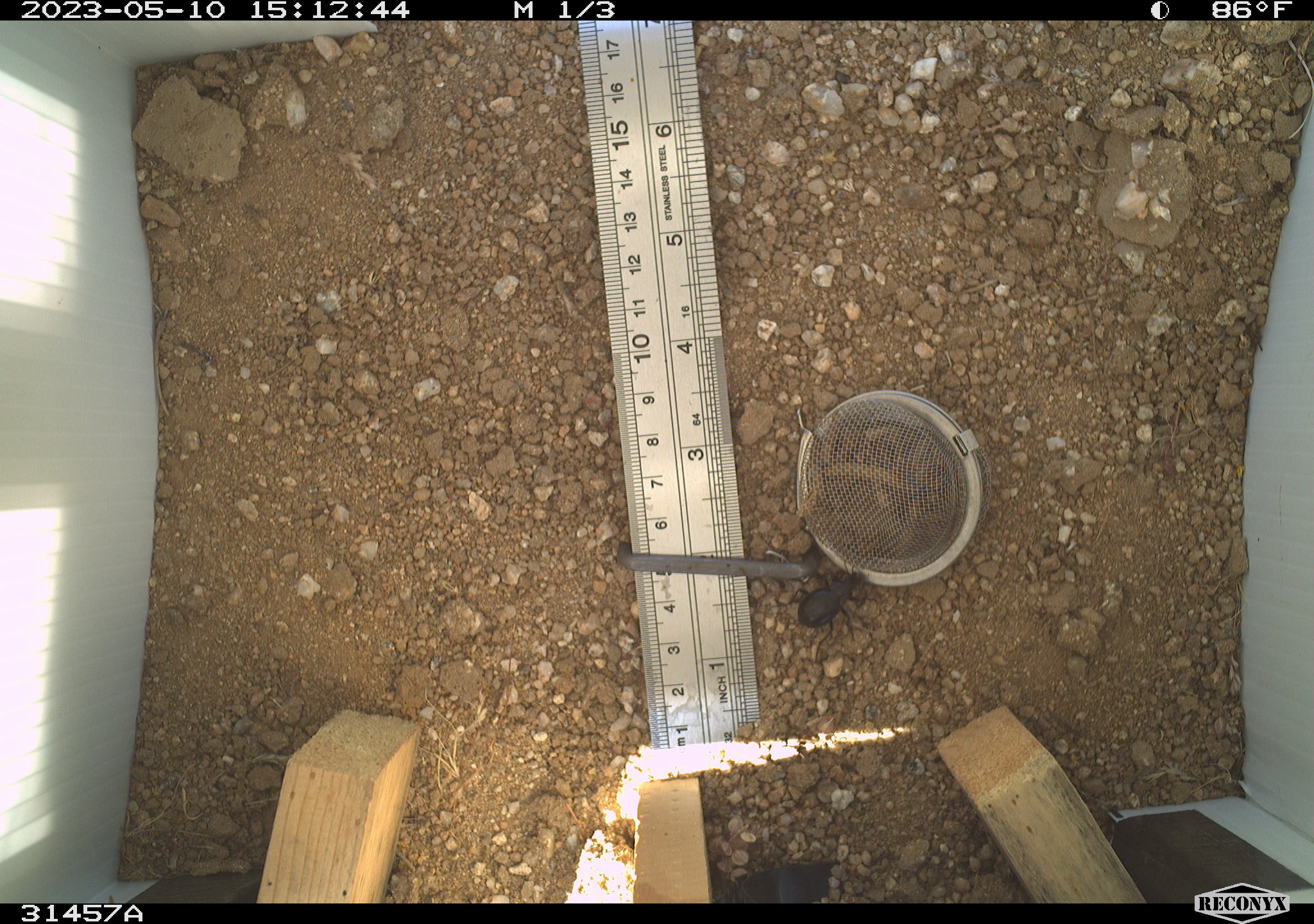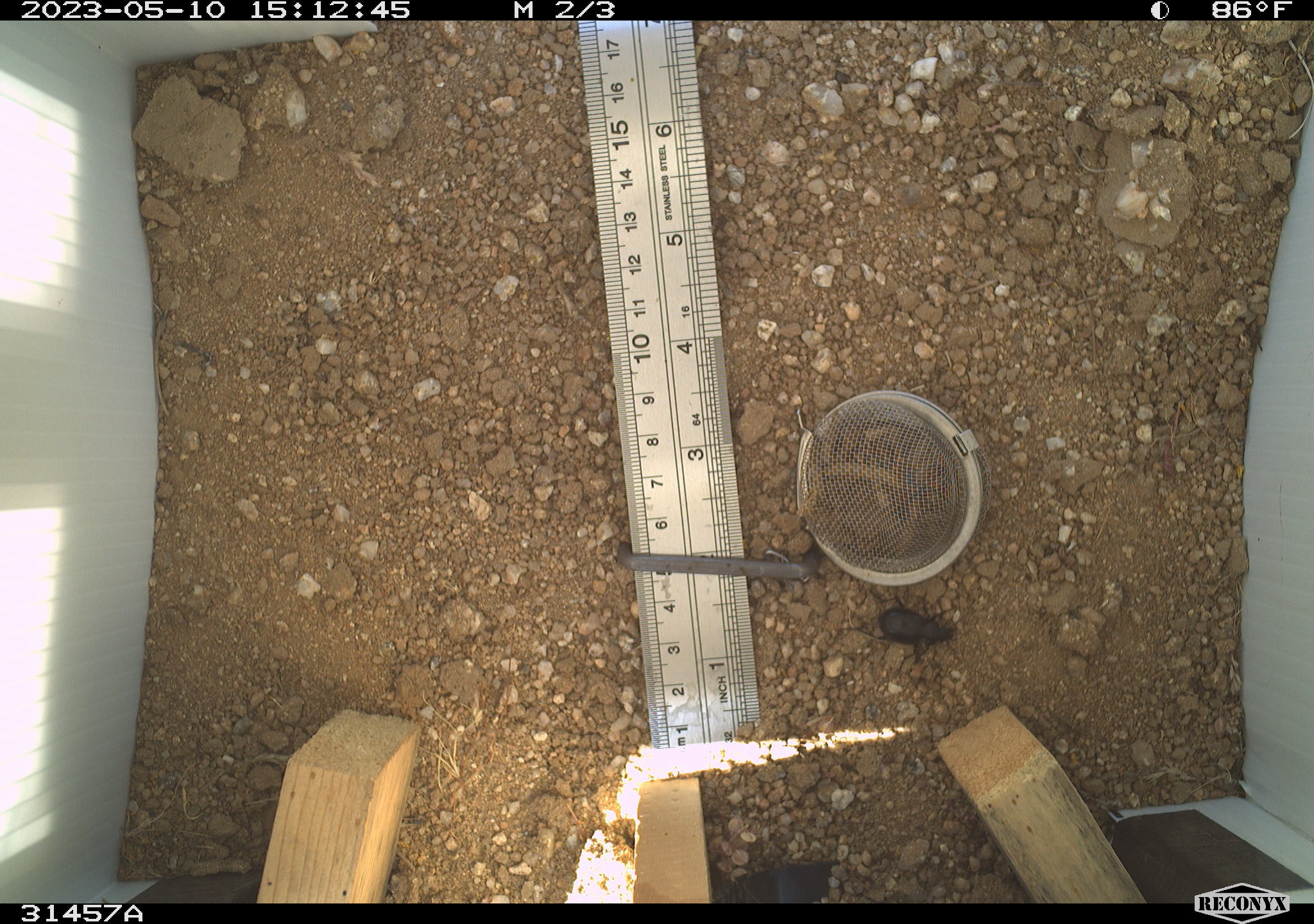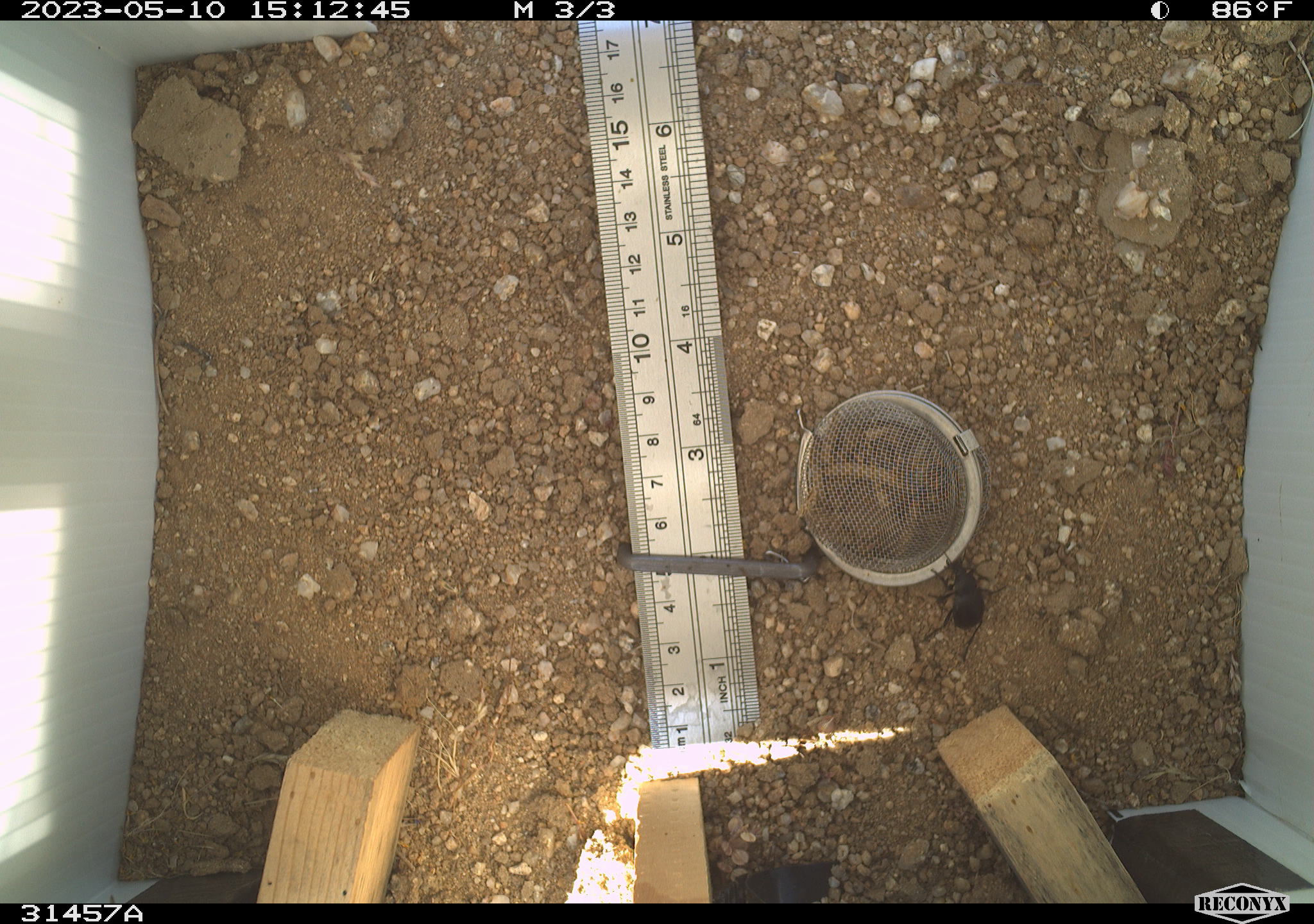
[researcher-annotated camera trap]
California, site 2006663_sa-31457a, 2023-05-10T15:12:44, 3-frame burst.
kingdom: Animalia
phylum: Arthropoda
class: Insecta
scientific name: Insecta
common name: insect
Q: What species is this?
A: Insect (Insecta).